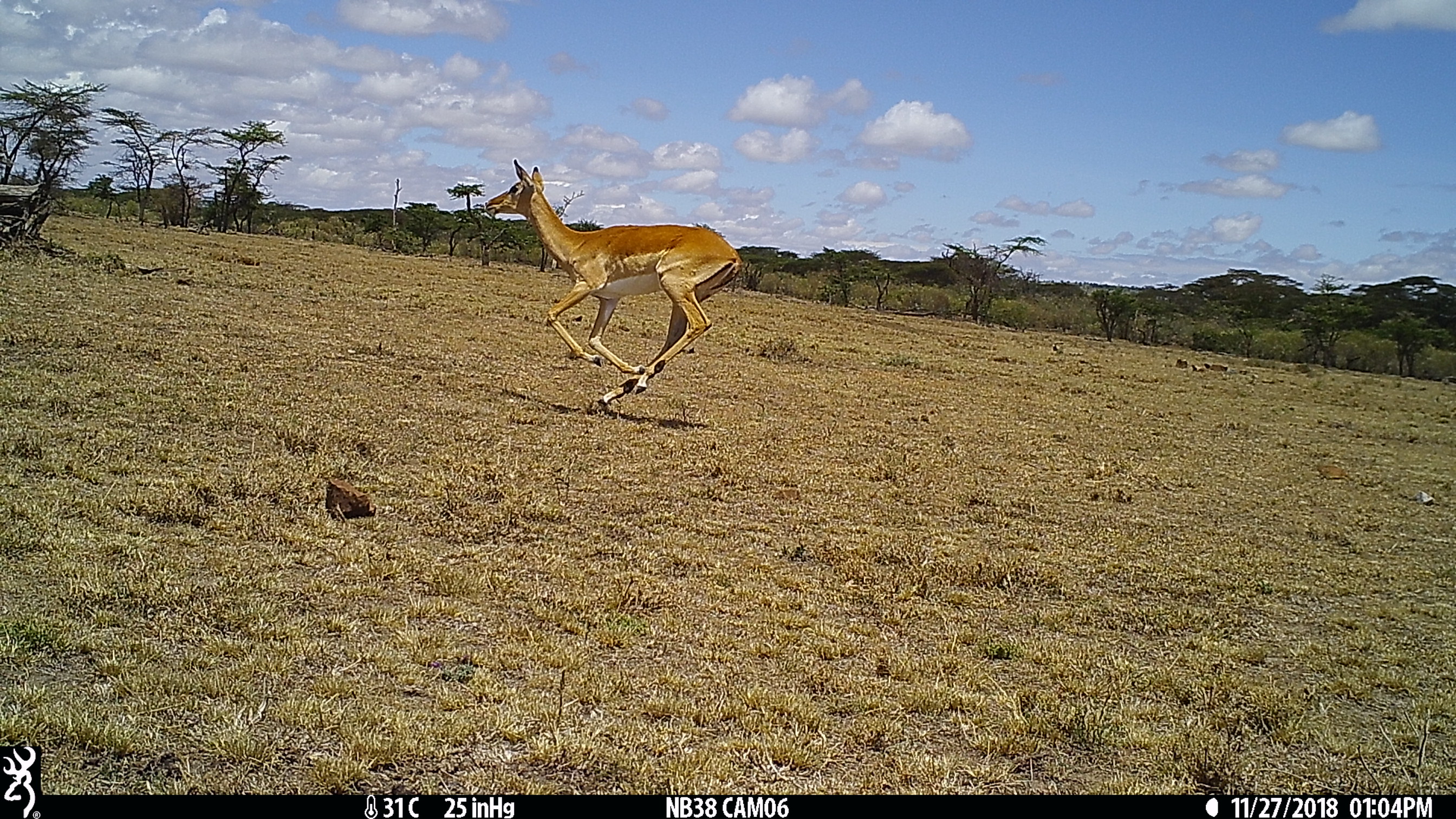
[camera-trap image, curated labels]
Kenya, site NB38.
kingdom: Animalia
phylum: Chordata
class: Mammalia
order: Artiodactyla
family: Bovidae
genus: Aepyceros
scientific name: Aepyceros melampus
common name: impala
Impala (Aepyceros melampus).